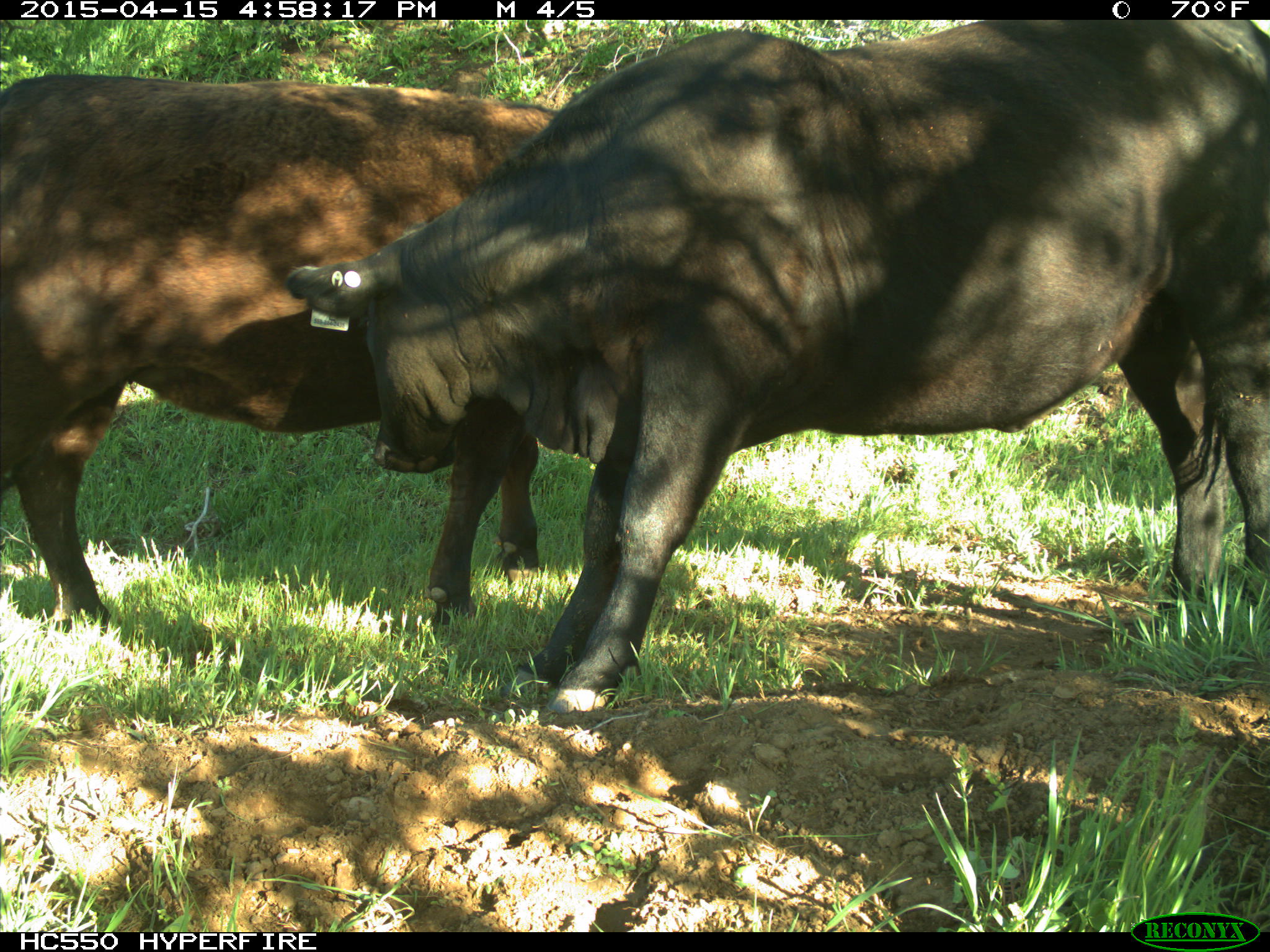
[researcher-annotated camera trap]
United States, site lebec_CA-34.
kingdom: Animalia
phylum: Chordata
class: Mammalia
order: Artiodactyla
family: Bovidae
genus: Bos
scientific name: Bos taurus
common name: domestic cow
Bos taurus (domestic cow).